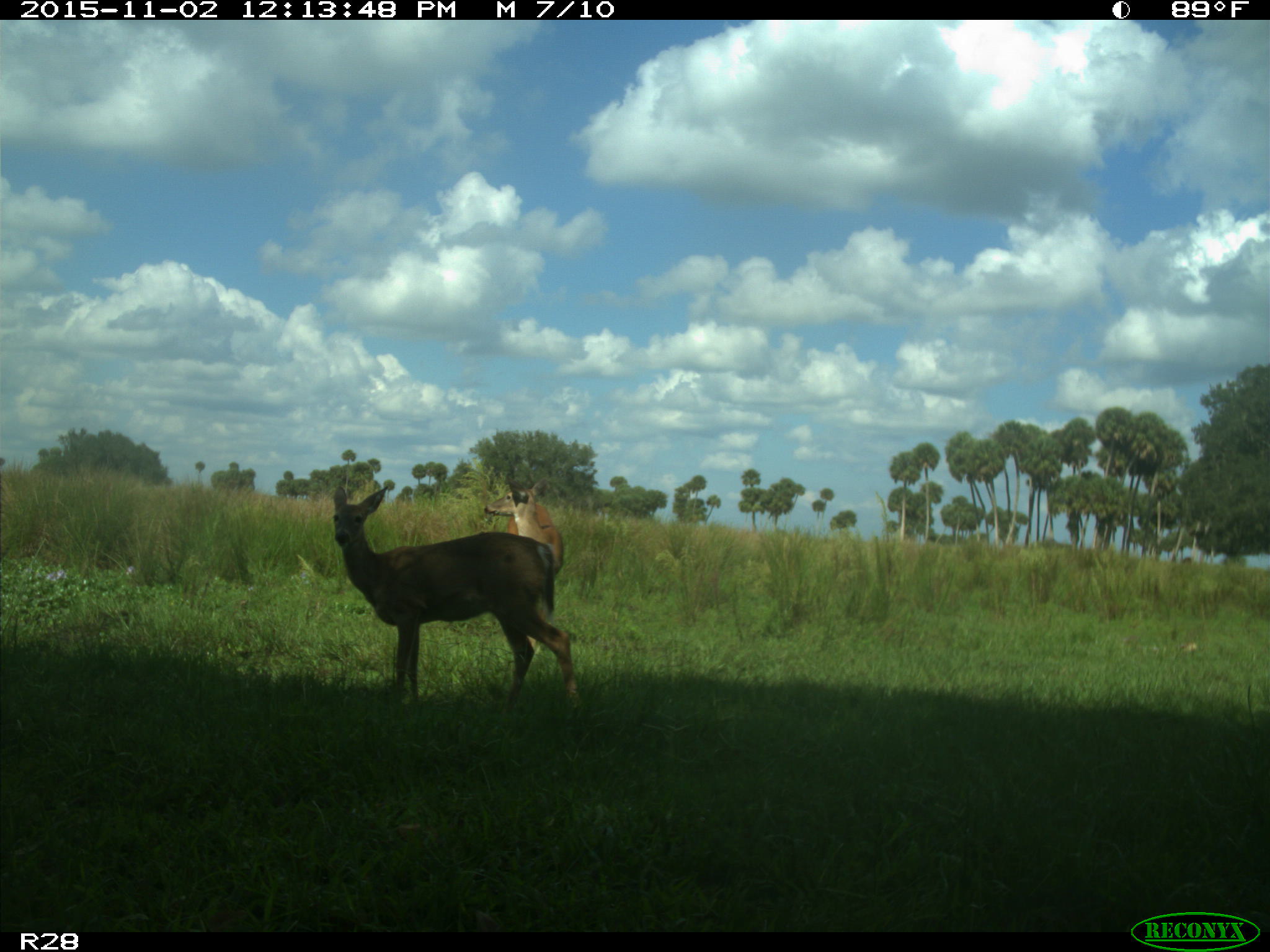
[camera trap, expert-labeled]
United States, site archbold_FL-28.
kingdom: Animalia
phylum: Chordata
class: Mammalia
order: Artiodactyla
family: Cervidae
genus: Odocoileus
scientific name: Odocoileus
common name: deer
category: unidentified deer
Unidentified deer (deer) (Odocoileus).